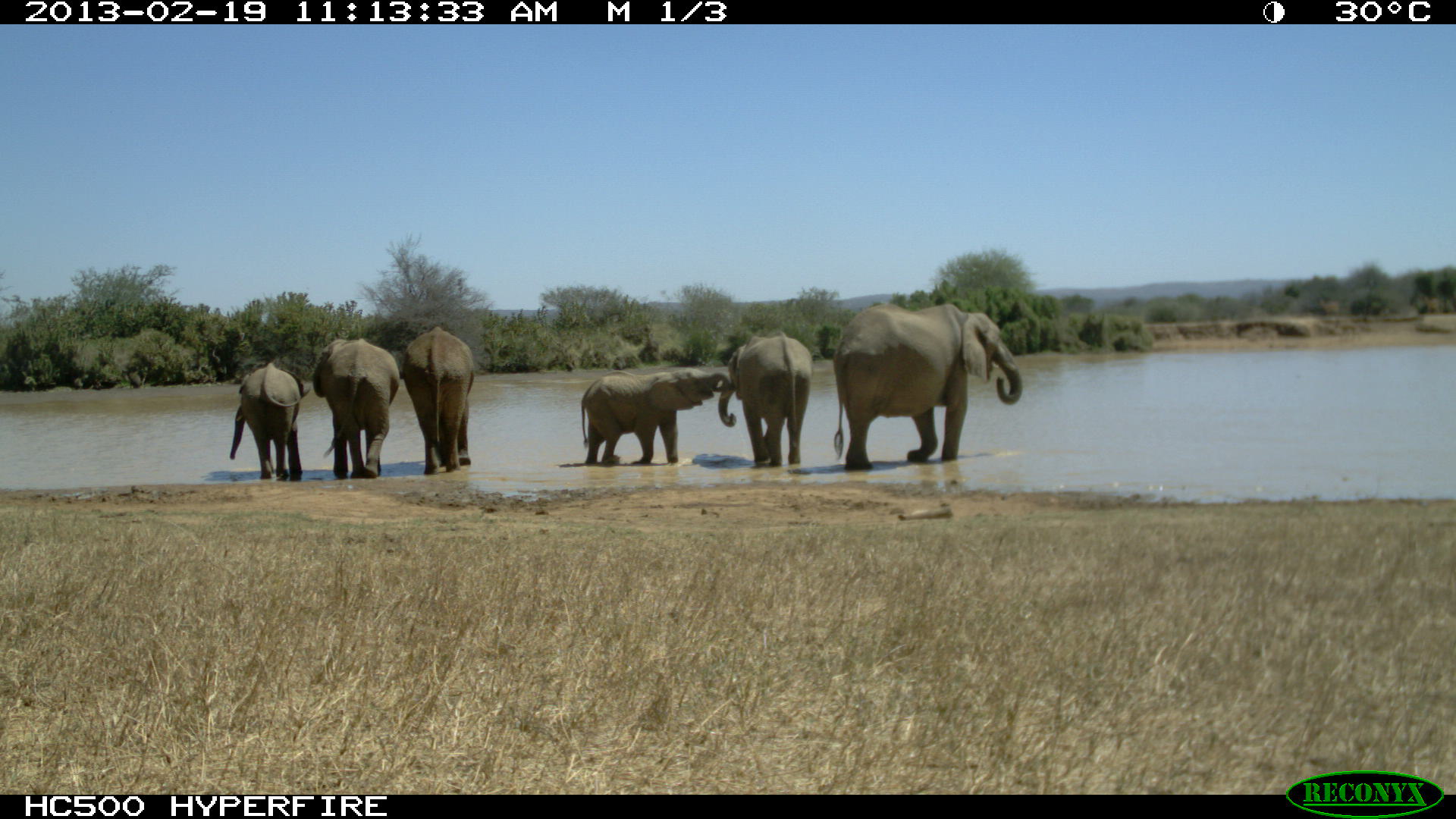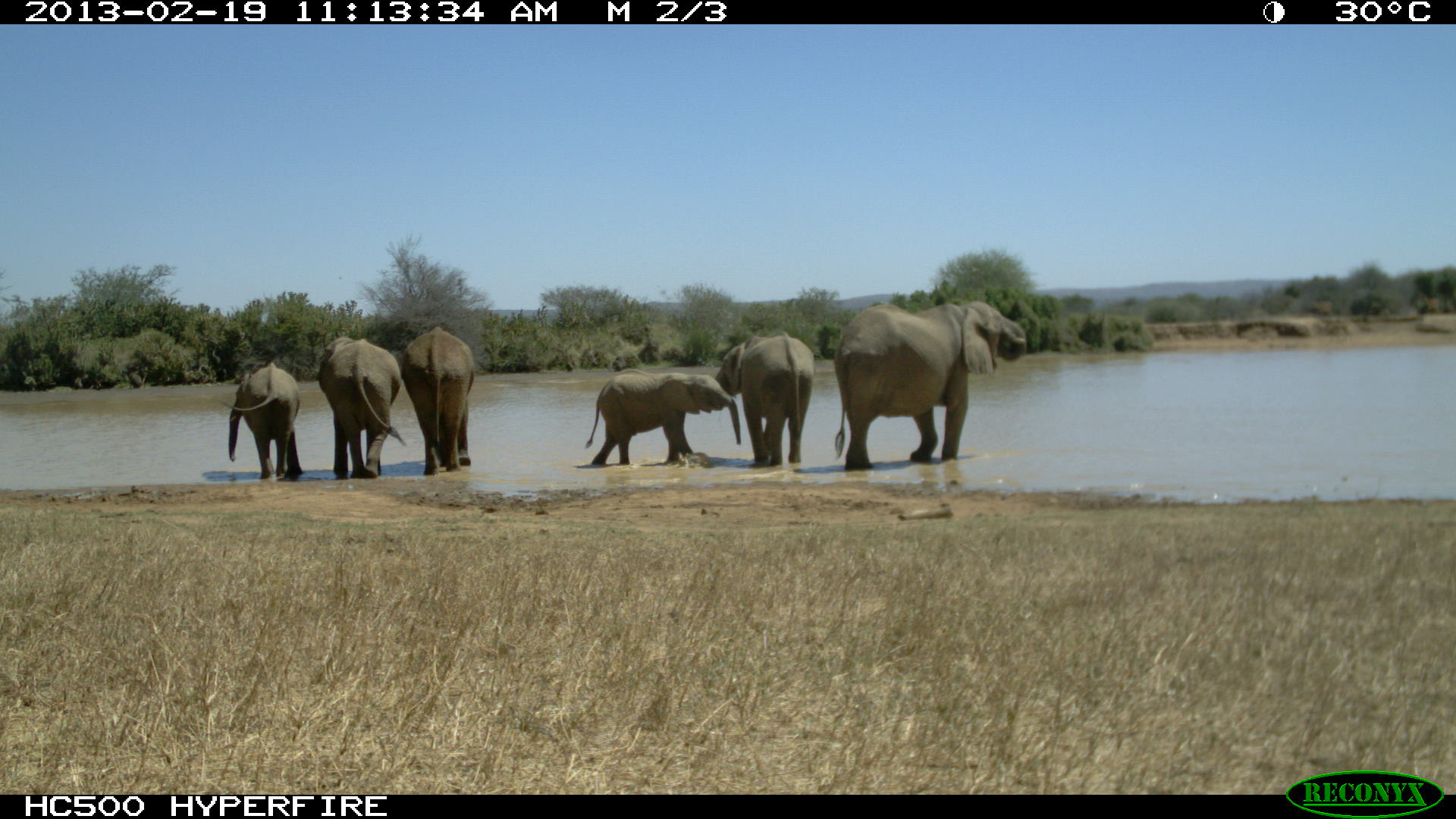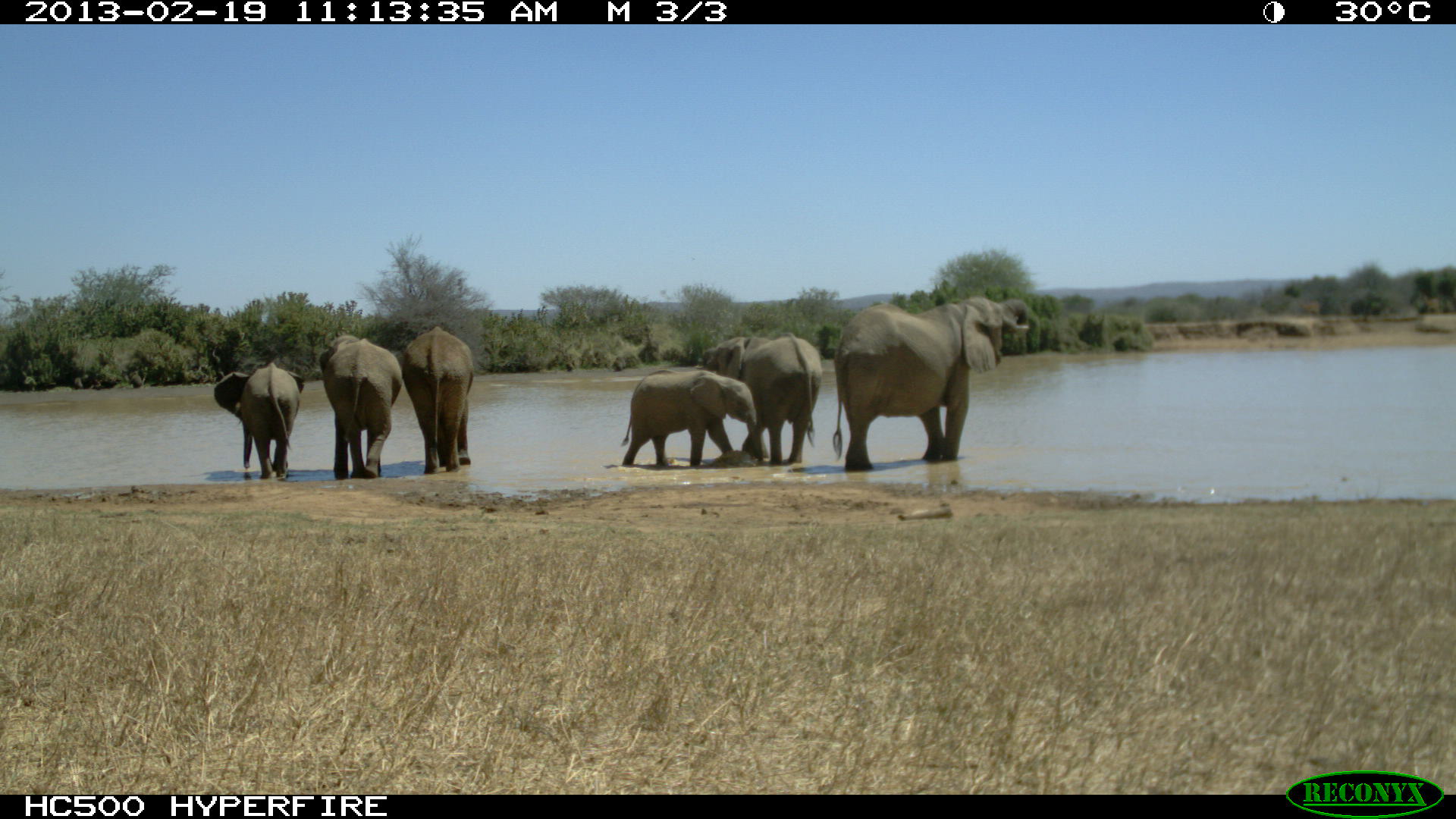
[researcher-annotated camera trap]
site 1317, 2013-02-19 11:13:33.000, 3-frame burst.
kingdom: Animalia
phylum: Chordata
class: Mammalia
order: Proboscidea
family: Elephantidae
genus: Loxodonta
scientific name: Loxodonta africana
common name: african bush elephant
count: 6